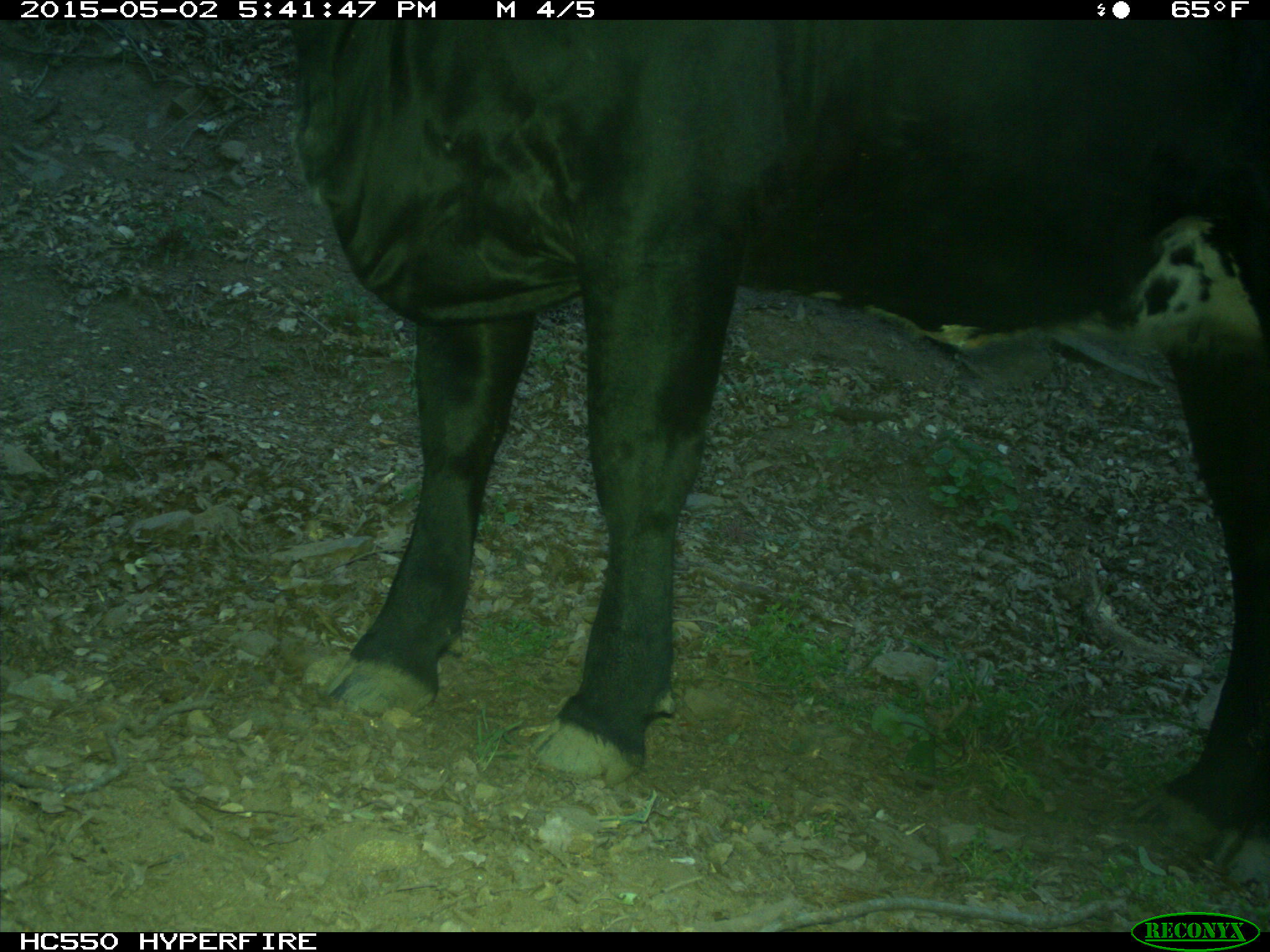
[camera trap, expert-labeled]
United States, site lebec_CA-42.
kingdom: Animalia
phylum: Chordata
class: Mammalia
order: Artiodactyla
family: Bovidae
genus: Bos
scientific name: Bos taurus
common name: domestic cow